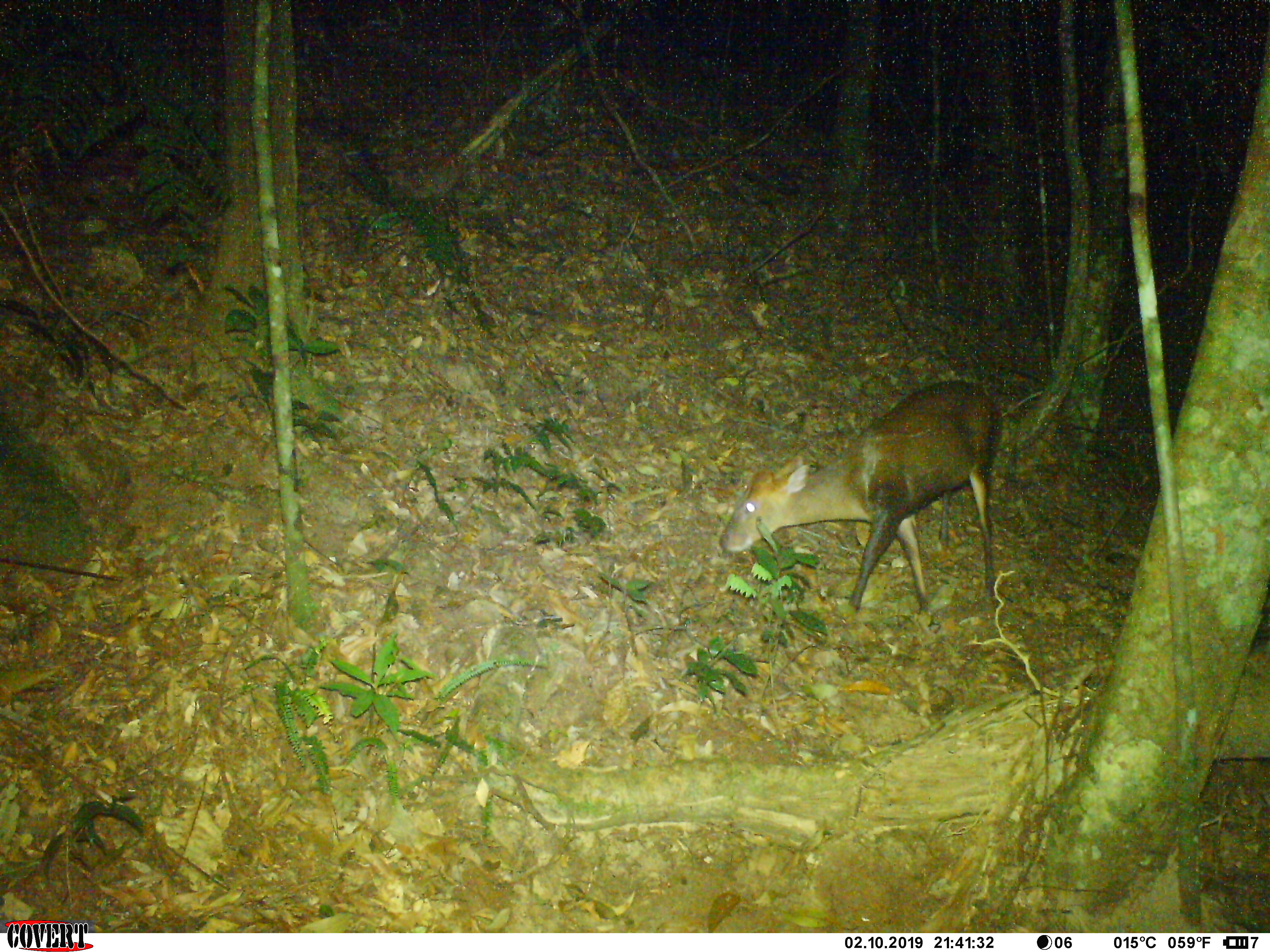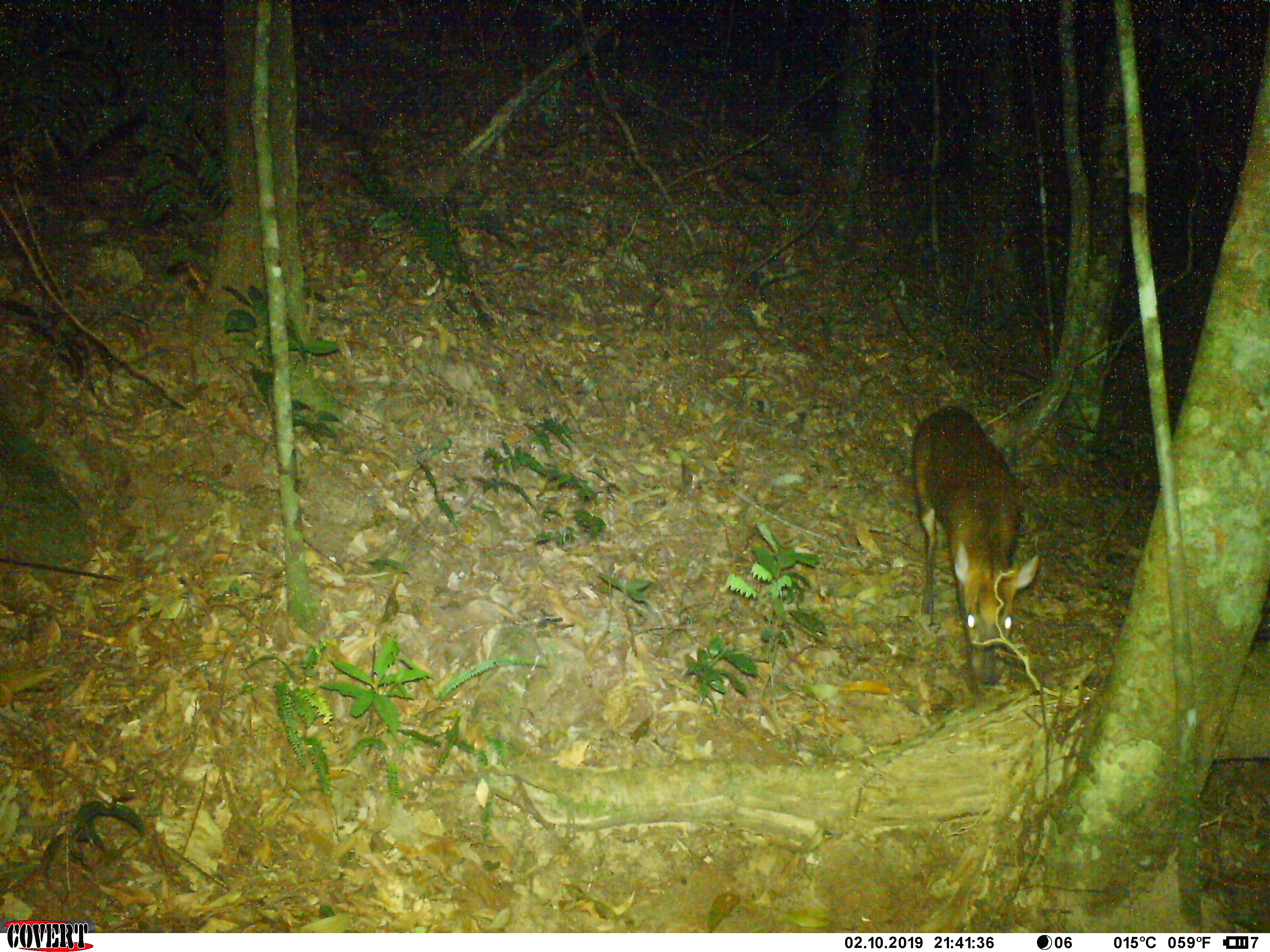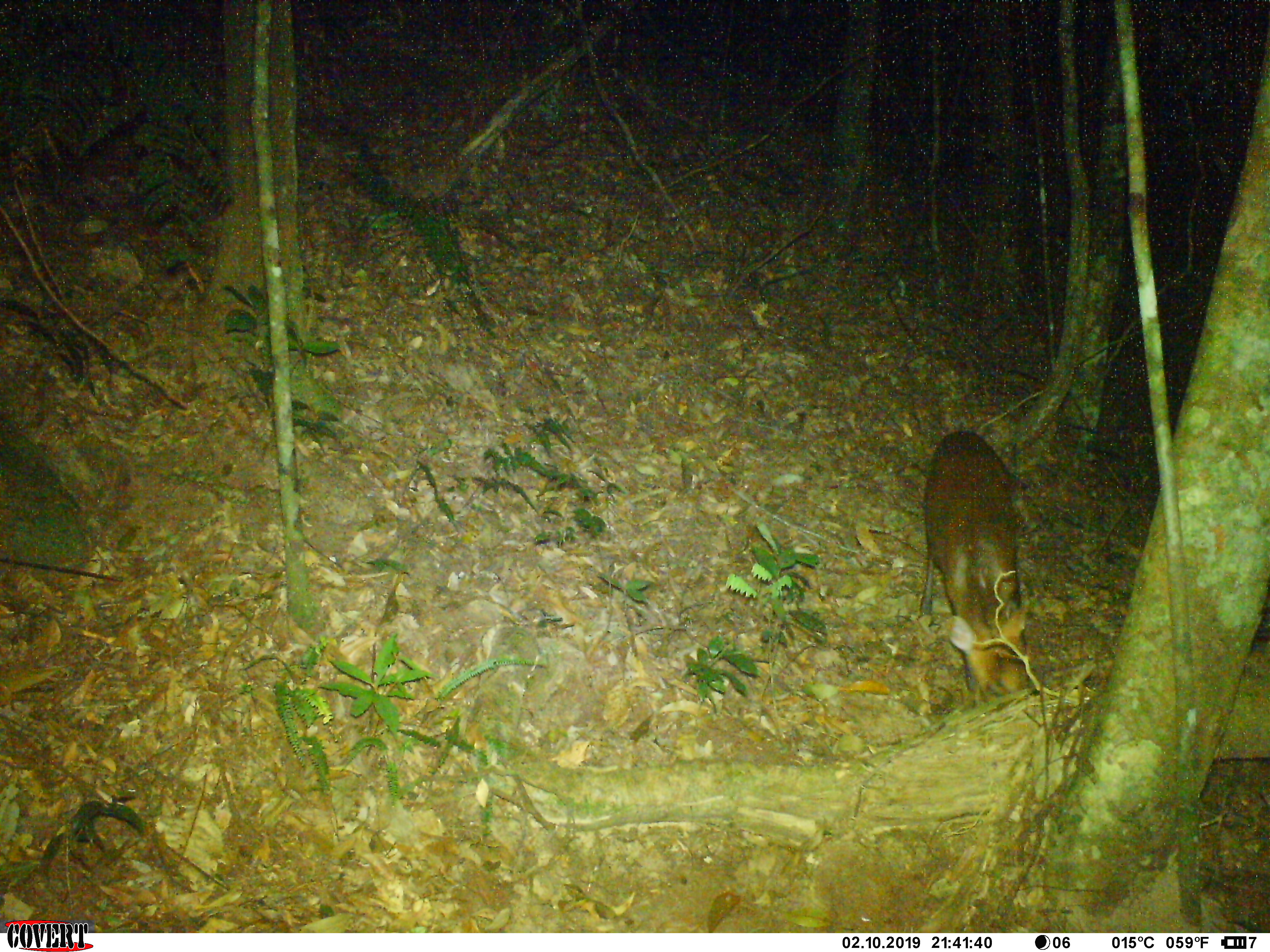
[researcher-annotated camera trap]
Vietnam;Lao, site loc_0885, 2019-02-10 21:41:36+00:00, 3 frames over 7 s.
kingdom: Animalia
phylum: Chordata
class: Mammalia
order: Artiodactyla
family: Cervidae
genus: Muntiacus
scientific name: Muntiacus rooseveltorum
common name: roosevelt's muntjac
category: roosevelts muntjac group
Roosevelts muntjac group (roosevelt's muntjac) (Muntiacus rooseveltorum). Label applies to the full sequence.